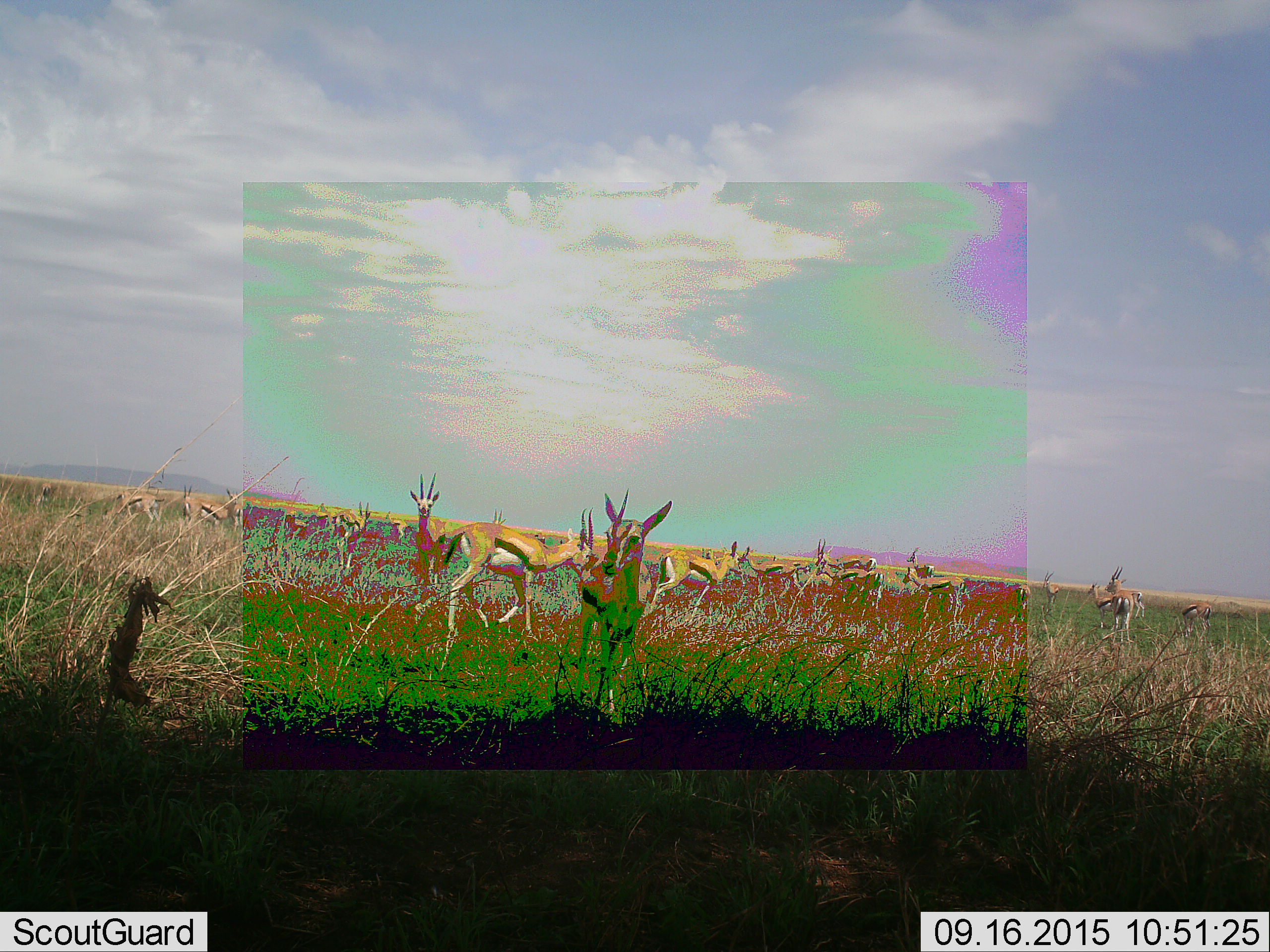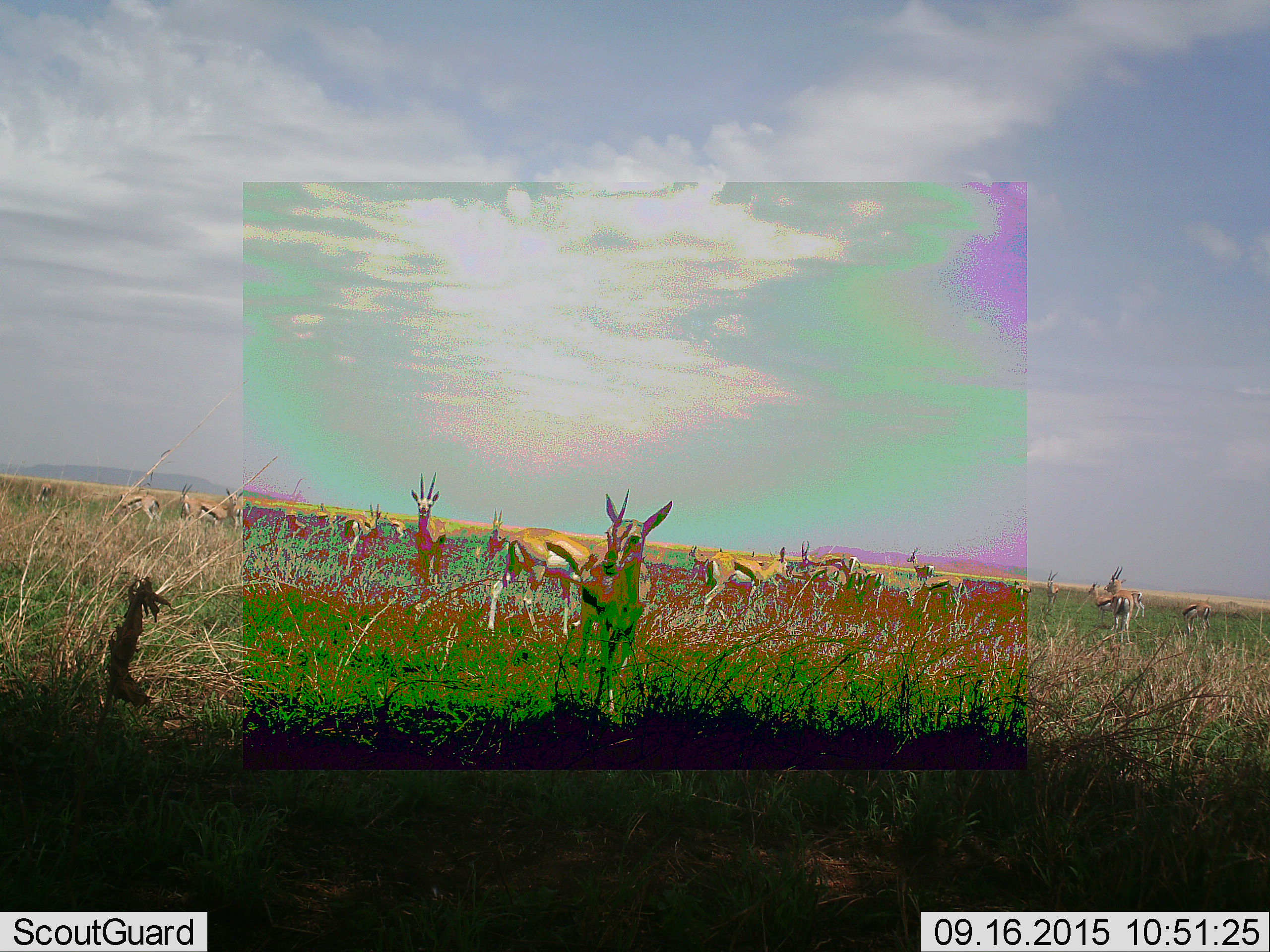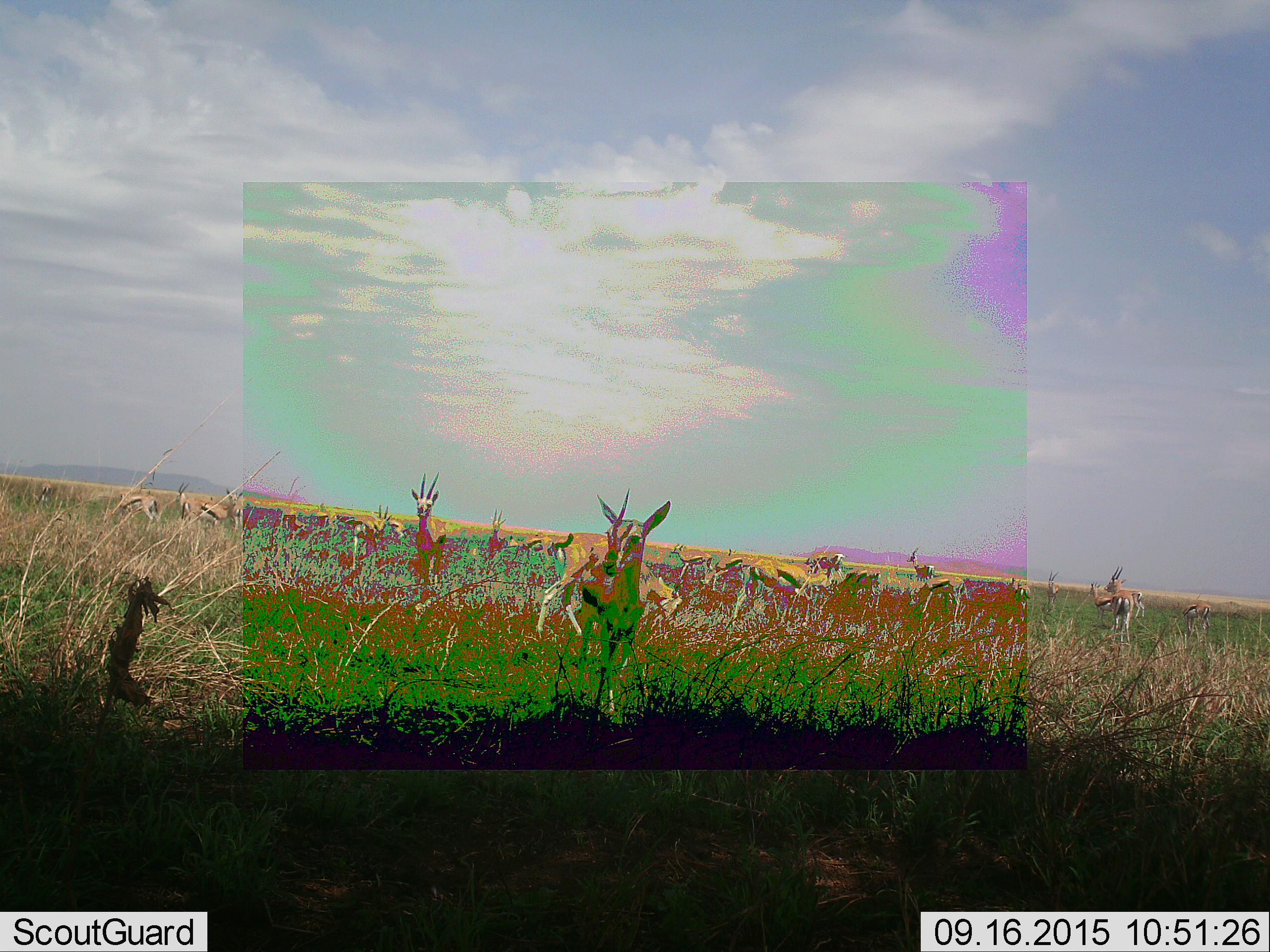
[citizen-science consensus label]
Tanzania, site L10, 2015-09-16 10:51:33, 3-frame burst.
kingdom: Animalia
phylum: Chordata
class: Mammalia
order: Artiodactyla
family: Bovidae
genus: Eudorcas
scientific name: Eudorcas thomsonii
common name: thomson's gazelle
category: gazellethomsons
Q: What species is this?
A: Gazellethomsons (thomson's gazelle) (Eudorcas thomsonii).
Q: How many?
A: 11-50.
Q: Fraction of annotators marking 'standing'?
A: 100%.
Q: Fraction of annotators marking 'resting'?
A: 0%.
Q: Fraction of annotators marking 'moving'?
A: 75%.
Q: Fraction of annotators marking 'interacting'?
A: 0%.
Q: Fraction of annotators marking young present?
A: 12%.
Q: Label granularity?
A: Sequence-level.